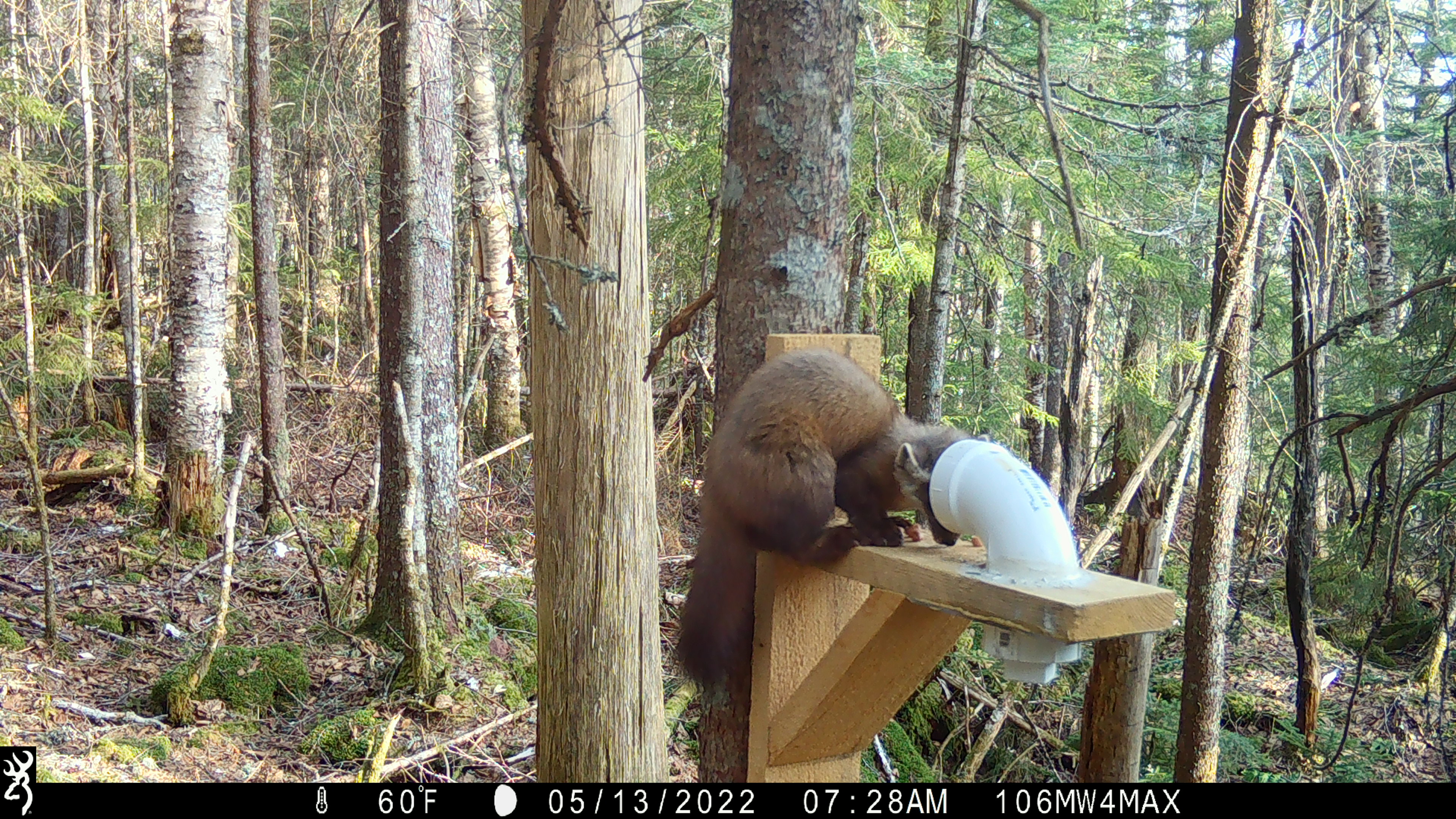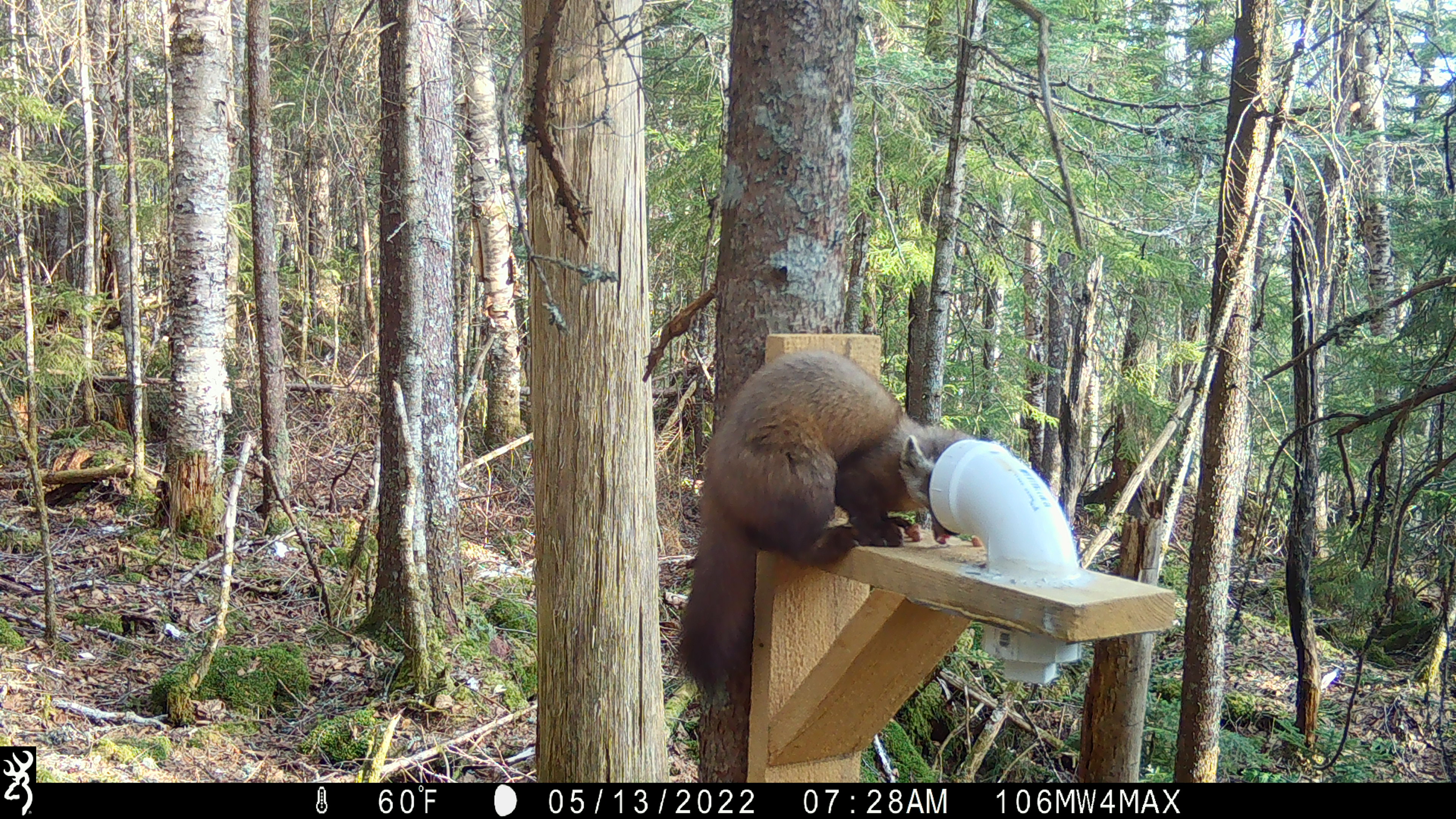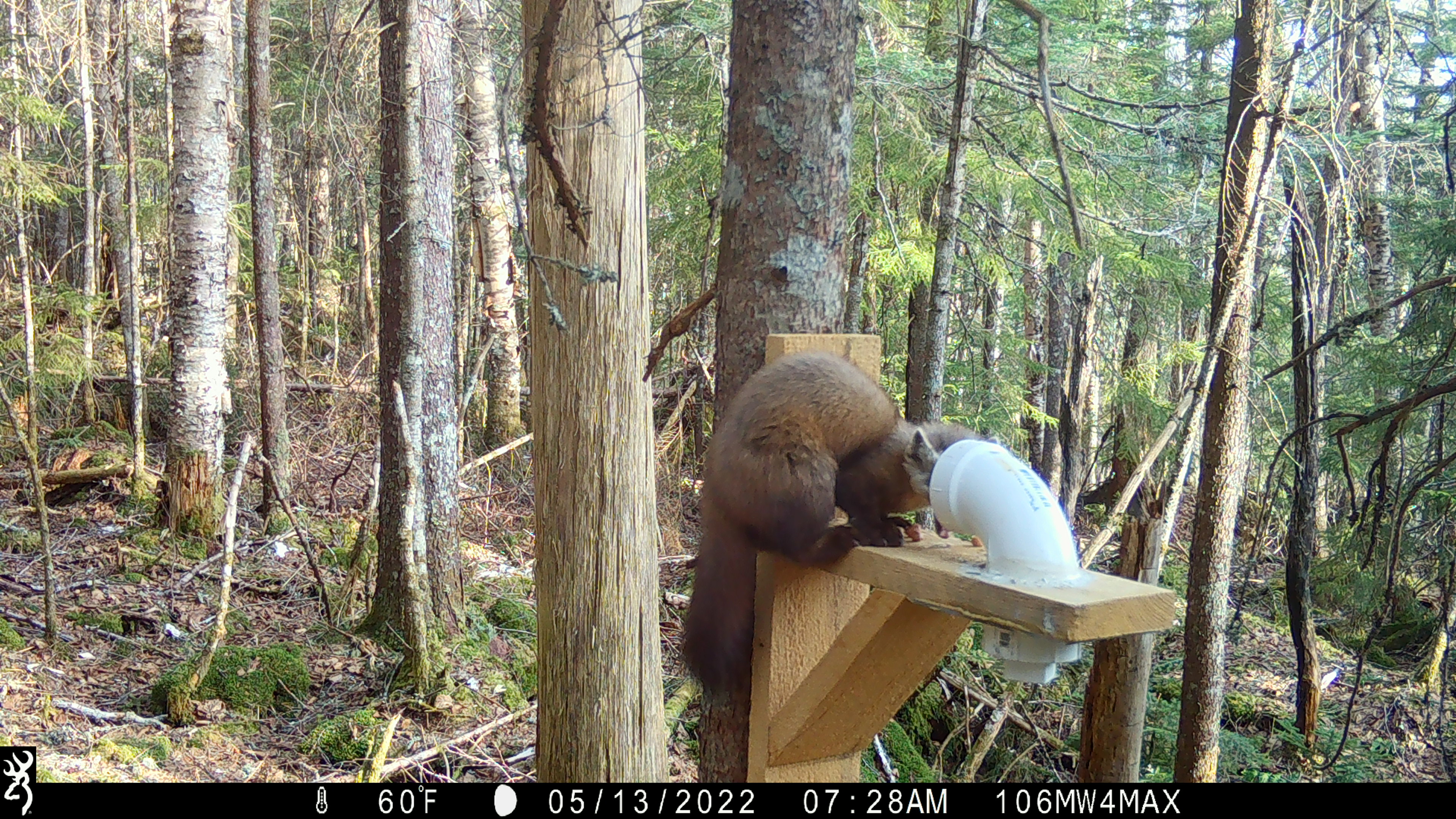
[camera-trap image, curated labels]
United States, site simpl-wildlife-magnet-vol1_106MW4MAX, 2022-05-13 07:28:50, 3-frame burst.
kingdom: Animalia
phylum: Chordata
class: Mammalia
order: Carnivora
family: Mustelidae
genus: Martes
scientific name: Martes americana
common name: american marten